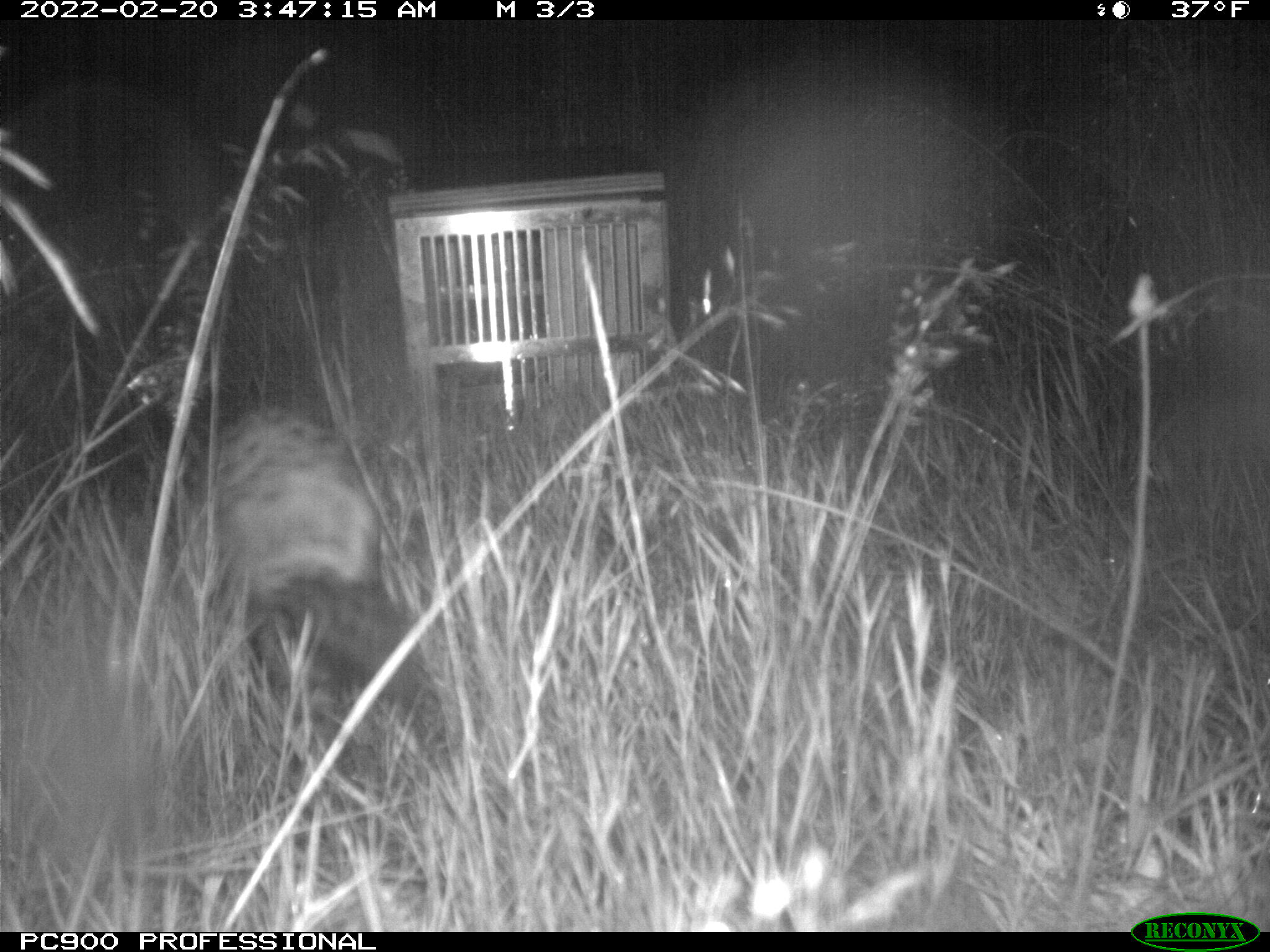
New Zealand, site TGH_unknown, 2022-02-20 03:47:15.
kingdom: Animalia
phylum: Chordata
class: Mammalia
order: Carnivora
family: Mustelidae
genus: Mustela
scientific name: Mustela furo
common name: ferret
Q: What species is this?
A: Ferret (Mustela furo).